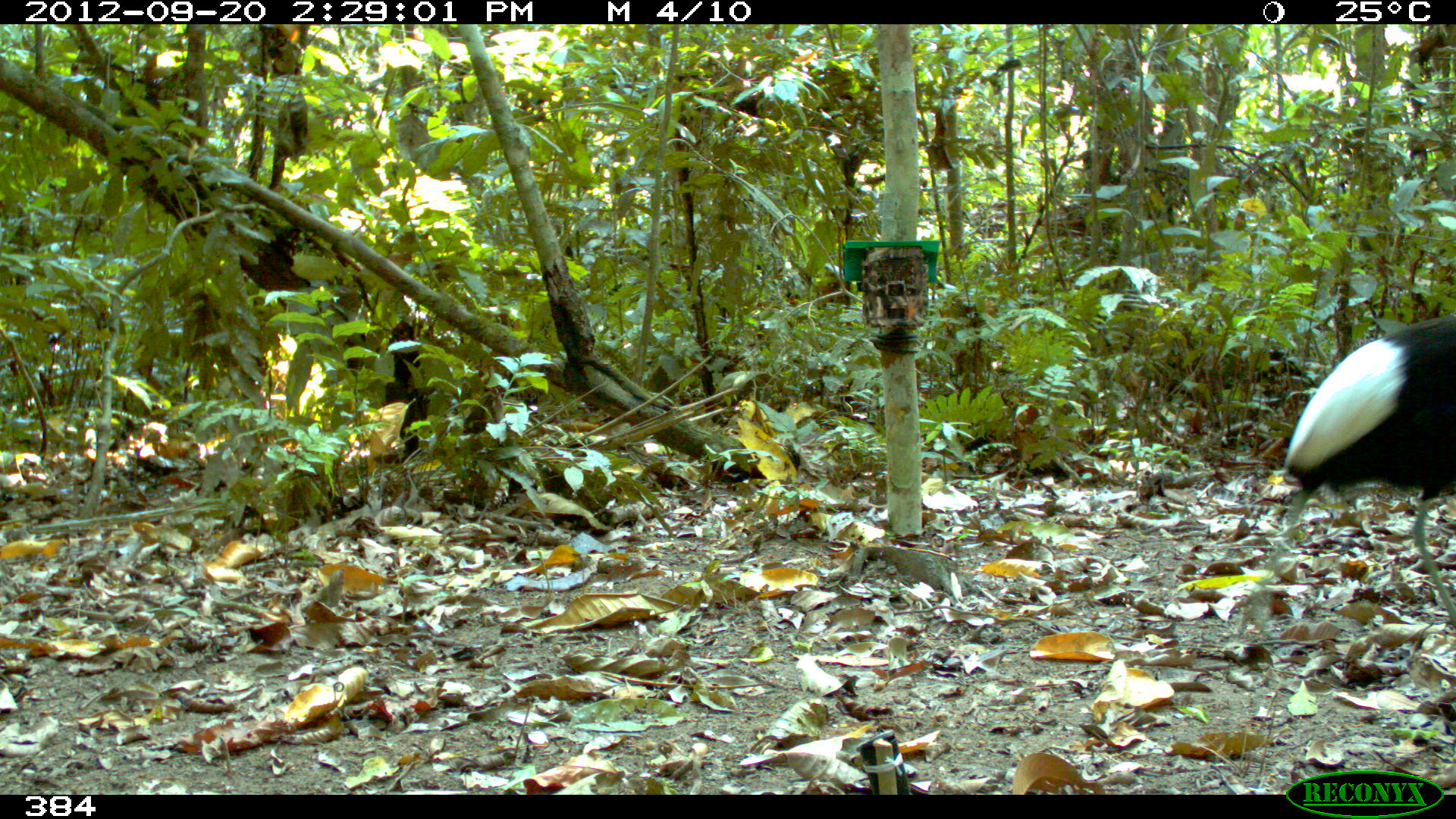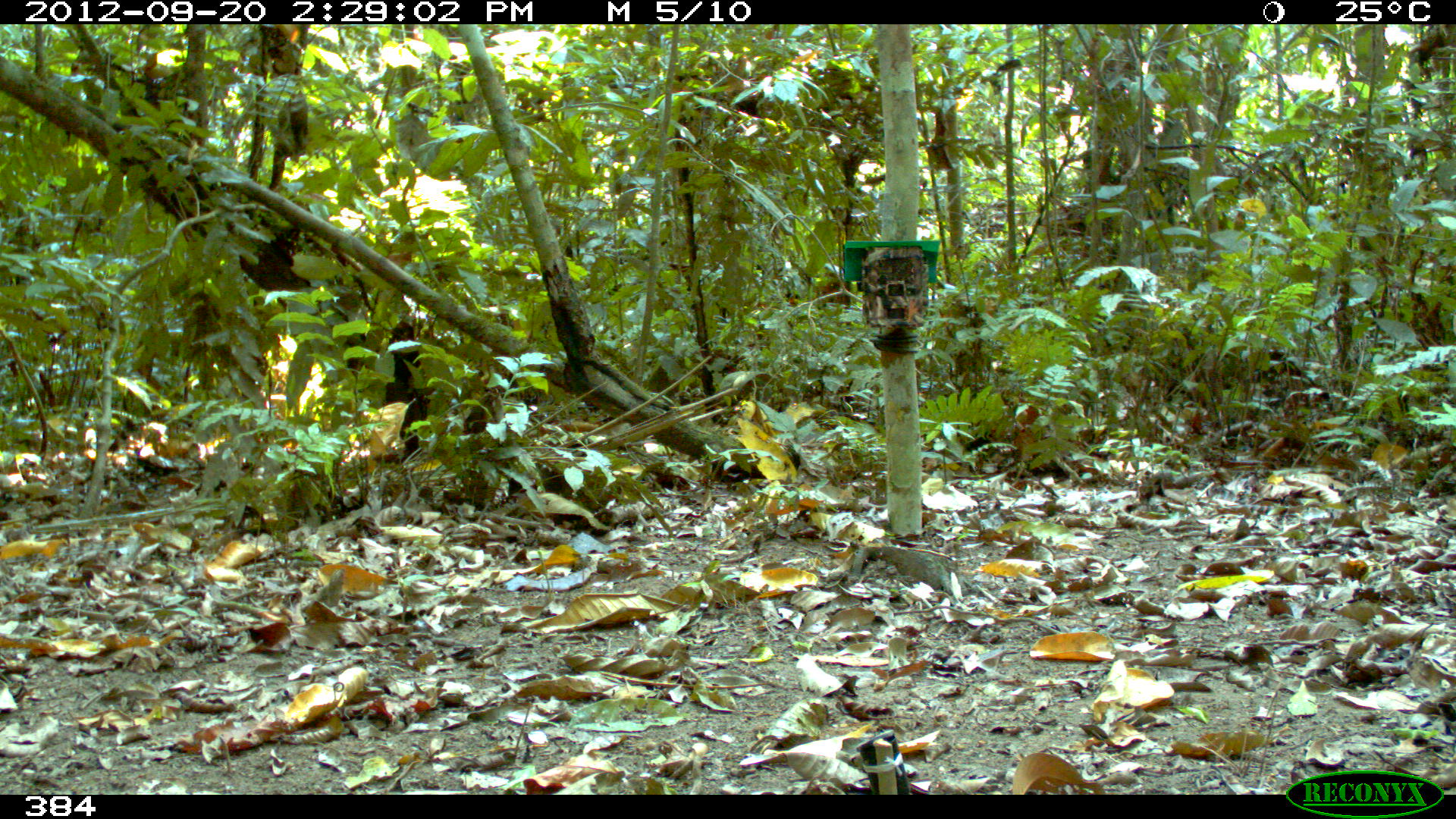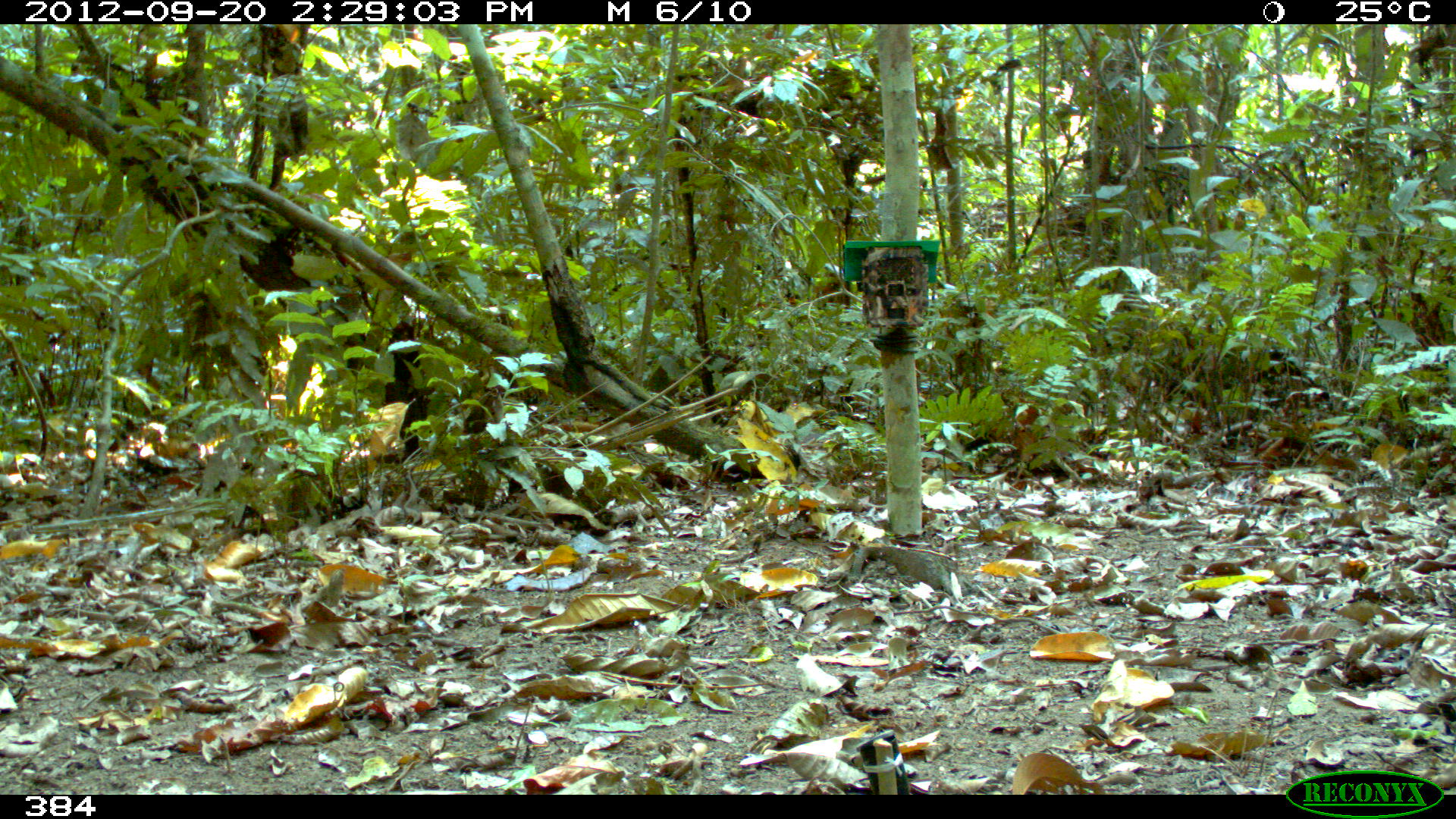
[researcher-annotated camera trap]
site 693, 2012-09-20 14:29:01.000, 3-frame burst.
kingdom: Animalia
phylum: Chordata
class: Aves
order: Gruiformes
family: Psophiidae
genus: Psophia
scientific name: Psophia leucoptera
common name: pale-winged trumpeter